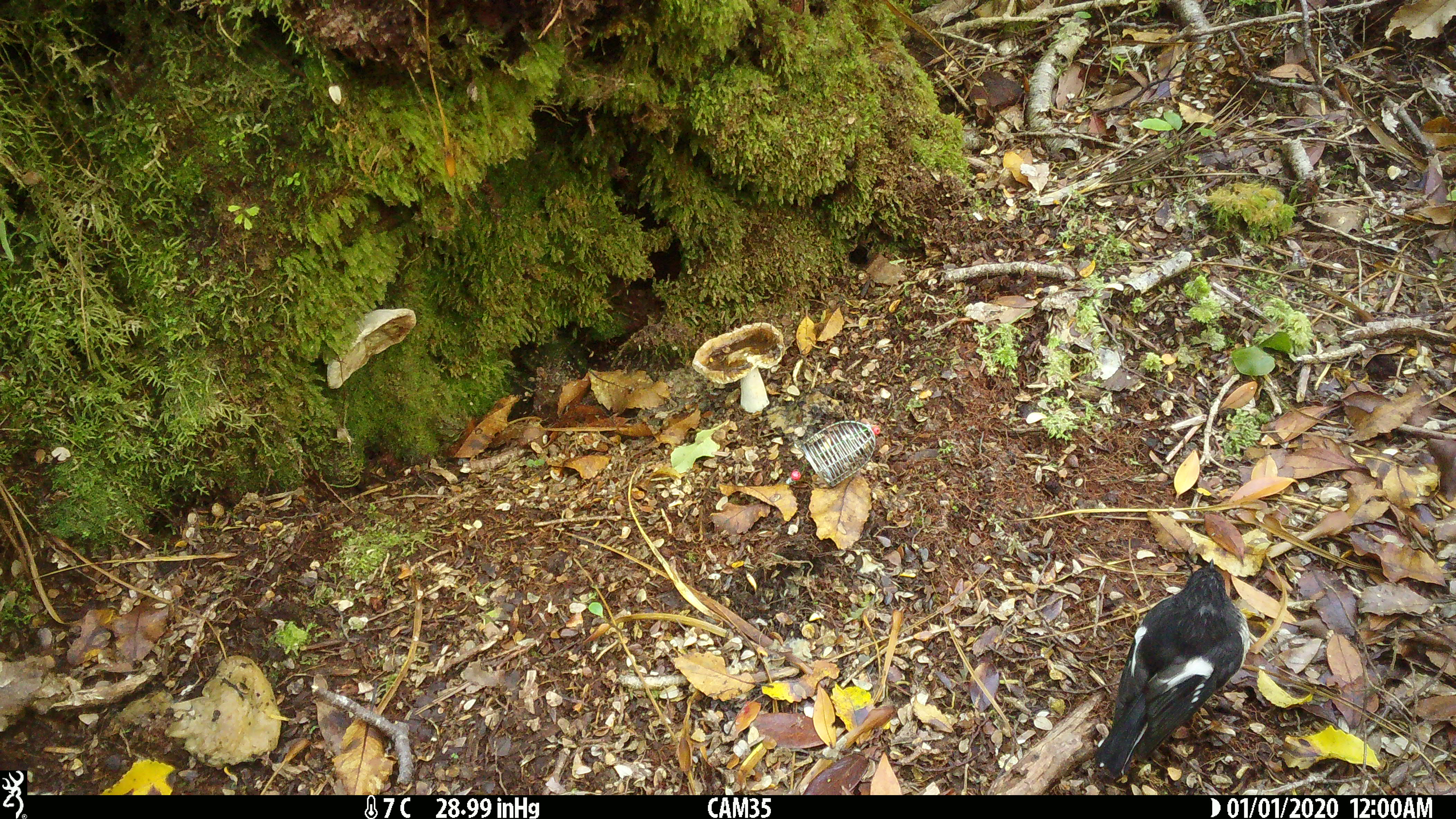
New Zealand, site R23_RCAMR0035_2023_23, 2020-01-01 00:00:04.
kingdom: Animalia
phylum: Chordata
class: Aves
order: Passeriformes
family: Petroicidae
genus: Petroica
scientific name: Petroica macrocephala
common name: tomtit